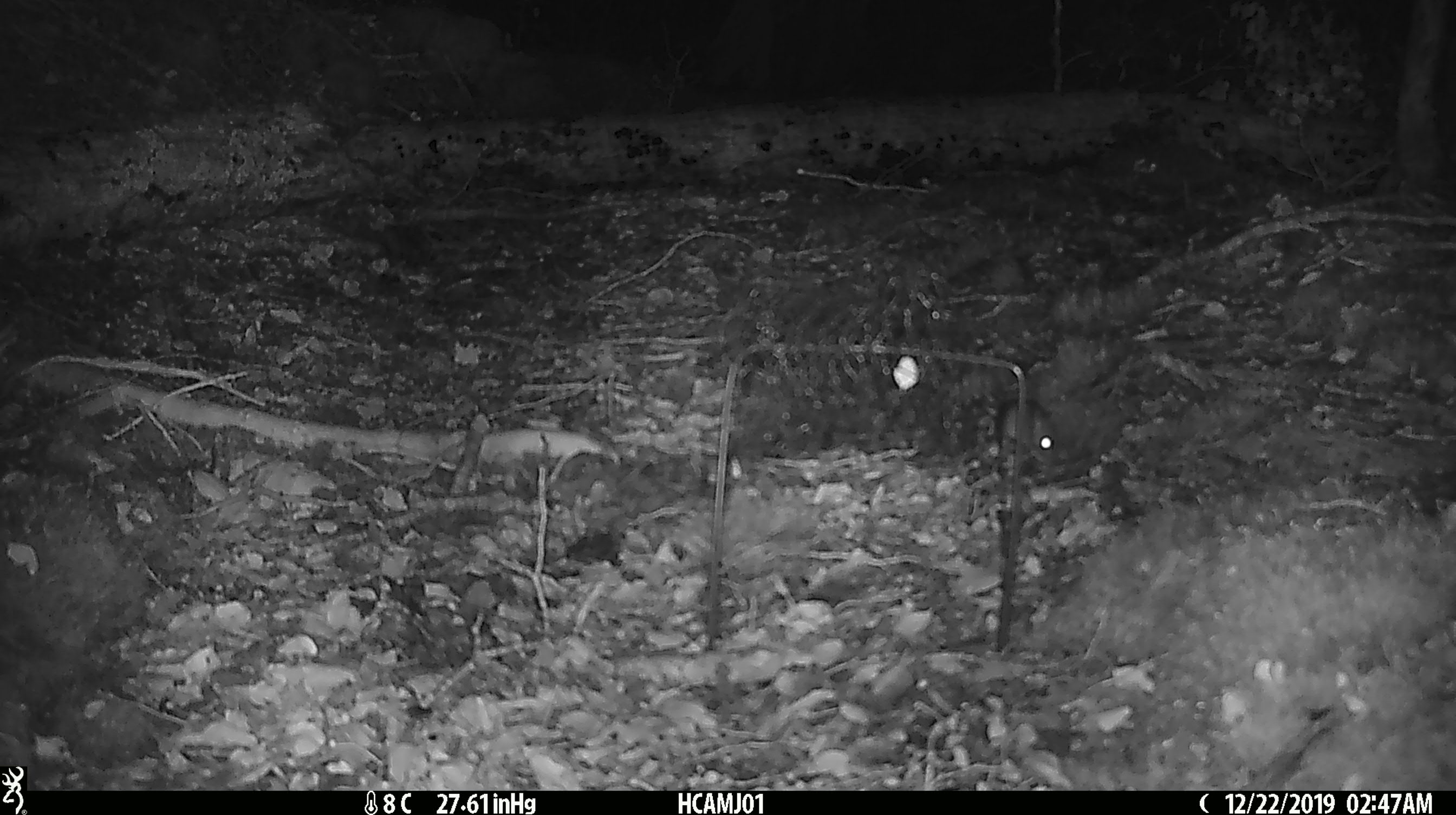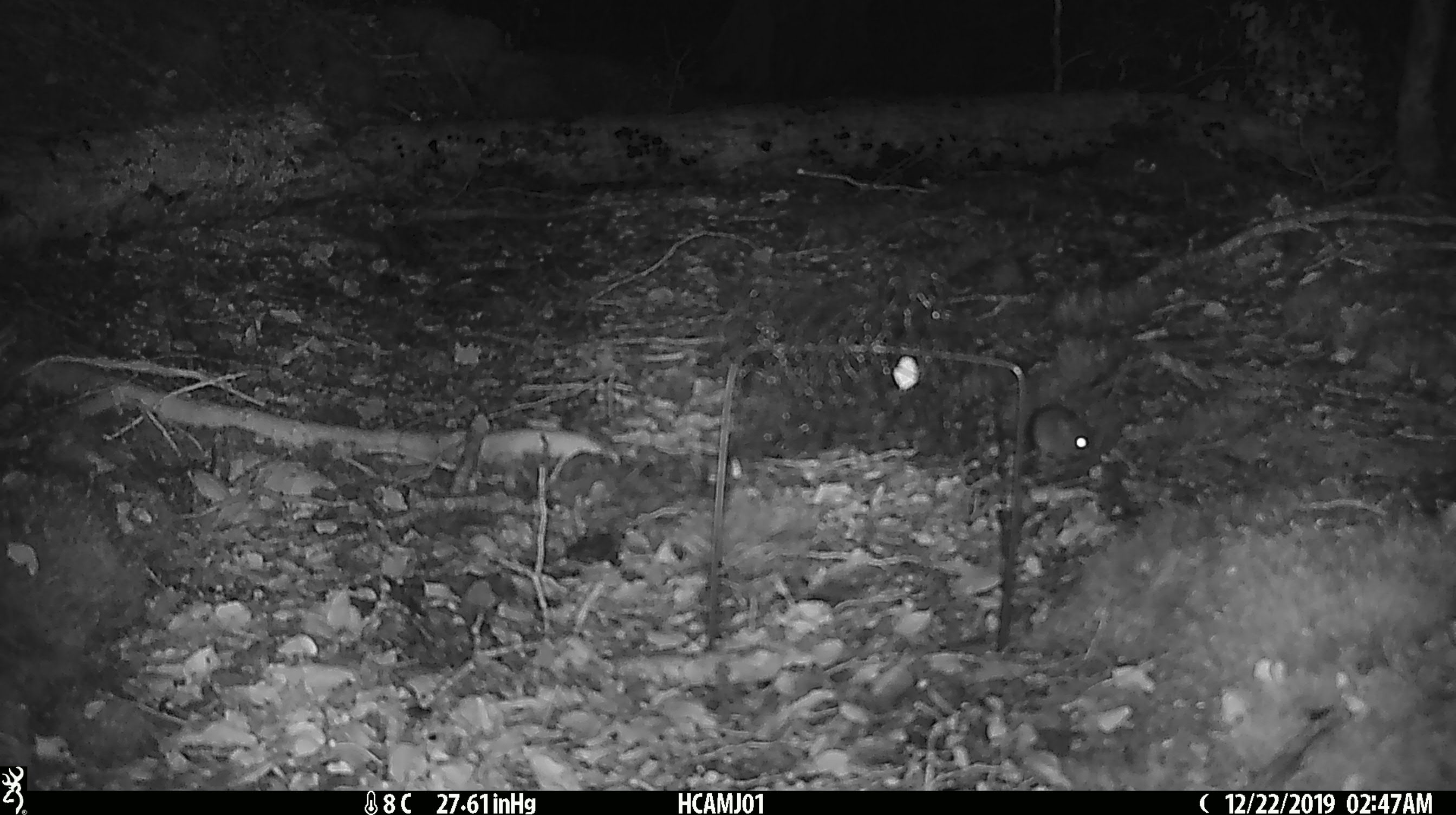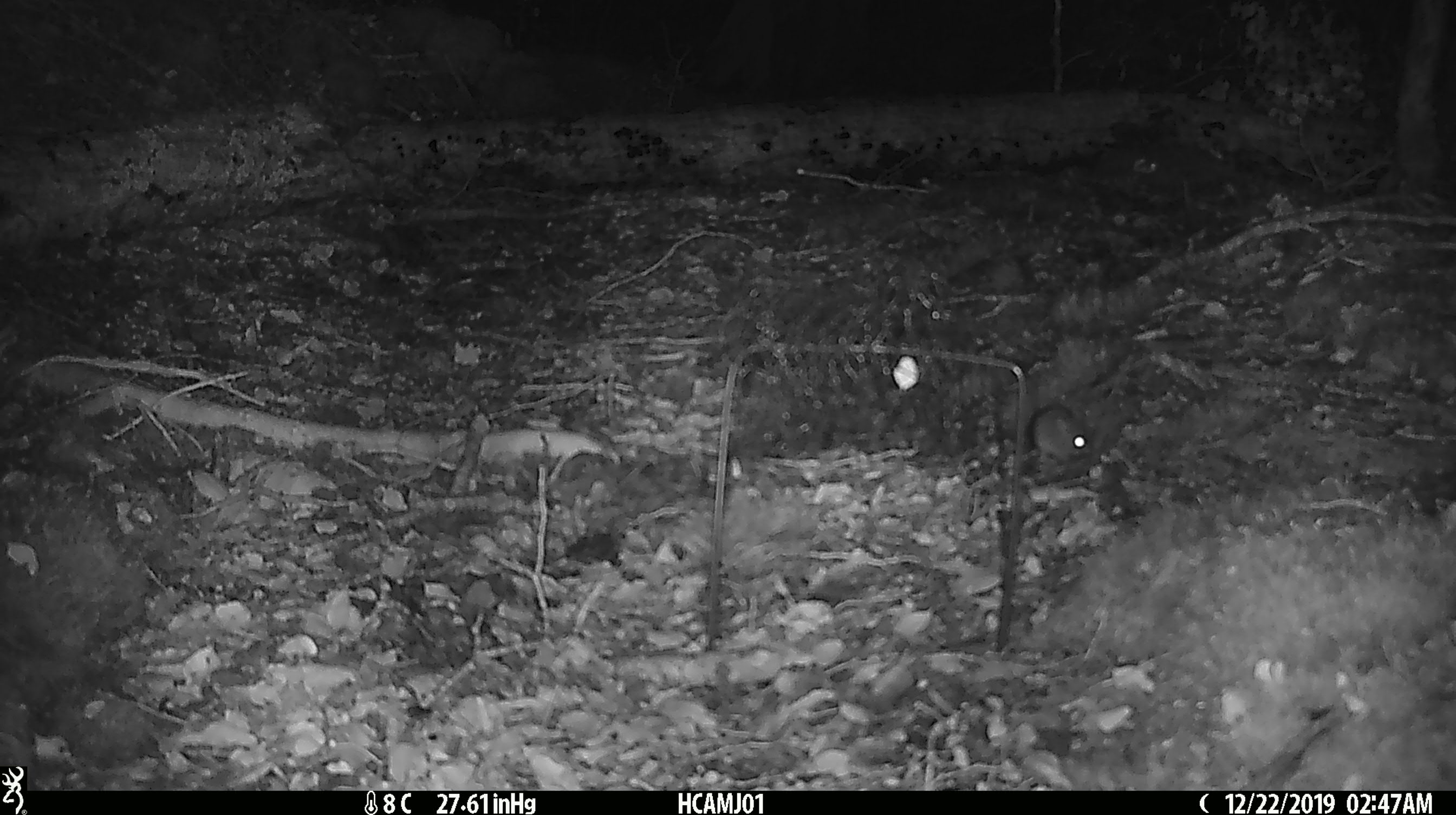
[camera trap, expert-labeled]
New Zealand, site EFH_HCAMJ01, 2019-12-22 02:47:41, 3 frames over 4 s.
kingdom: Animalia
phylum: Chordata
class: Mammalia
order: Rodentia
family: Muridae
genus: Mus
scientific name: Mus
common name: mouse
Mouse (Mus).